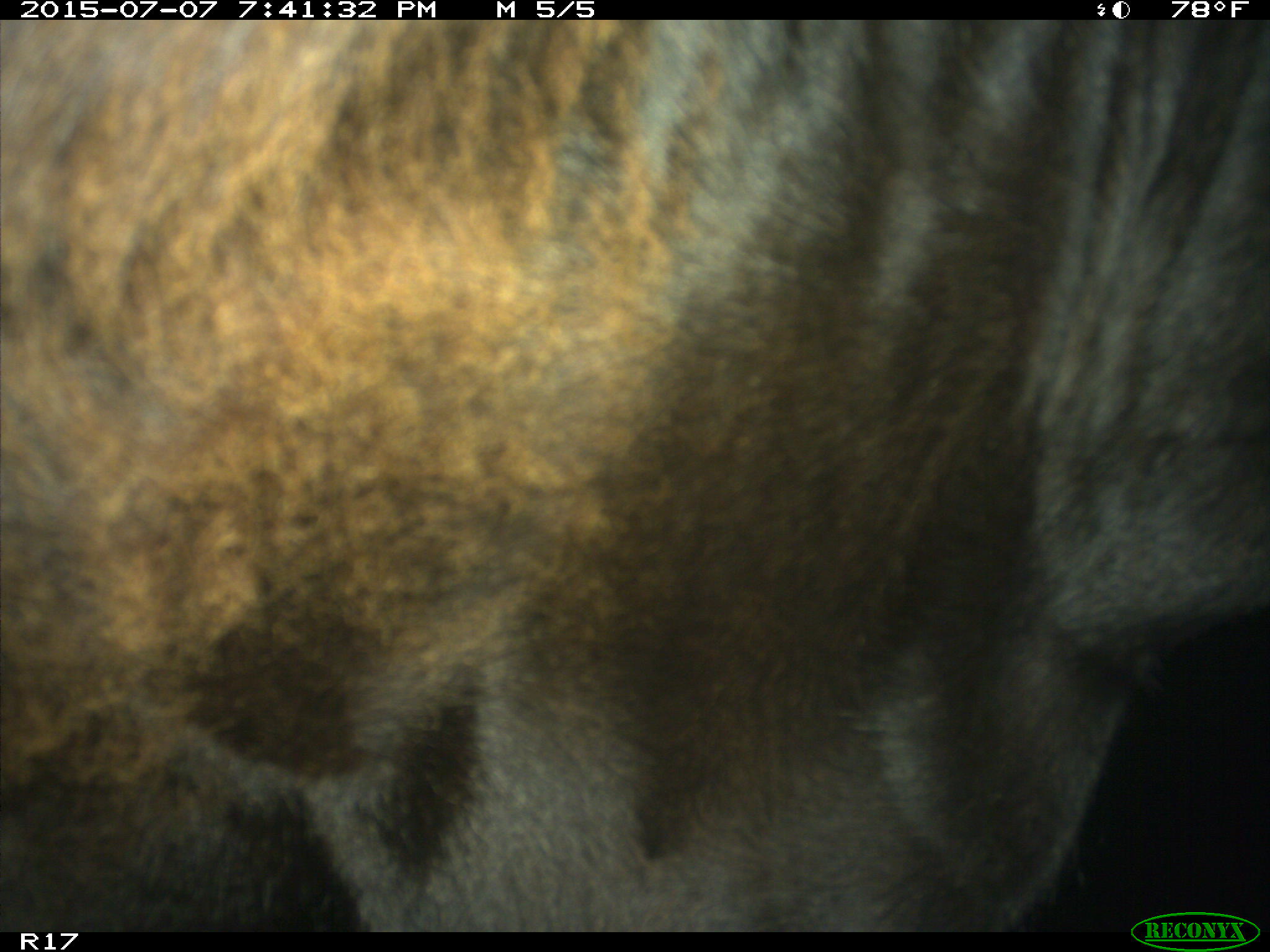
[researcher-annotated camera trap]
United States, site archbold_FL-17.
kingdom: Animalia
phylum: Chordata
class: Mammalia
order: Artiodactyla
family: Bovidae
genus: Bos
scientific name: Bos taurus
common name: domestic cow